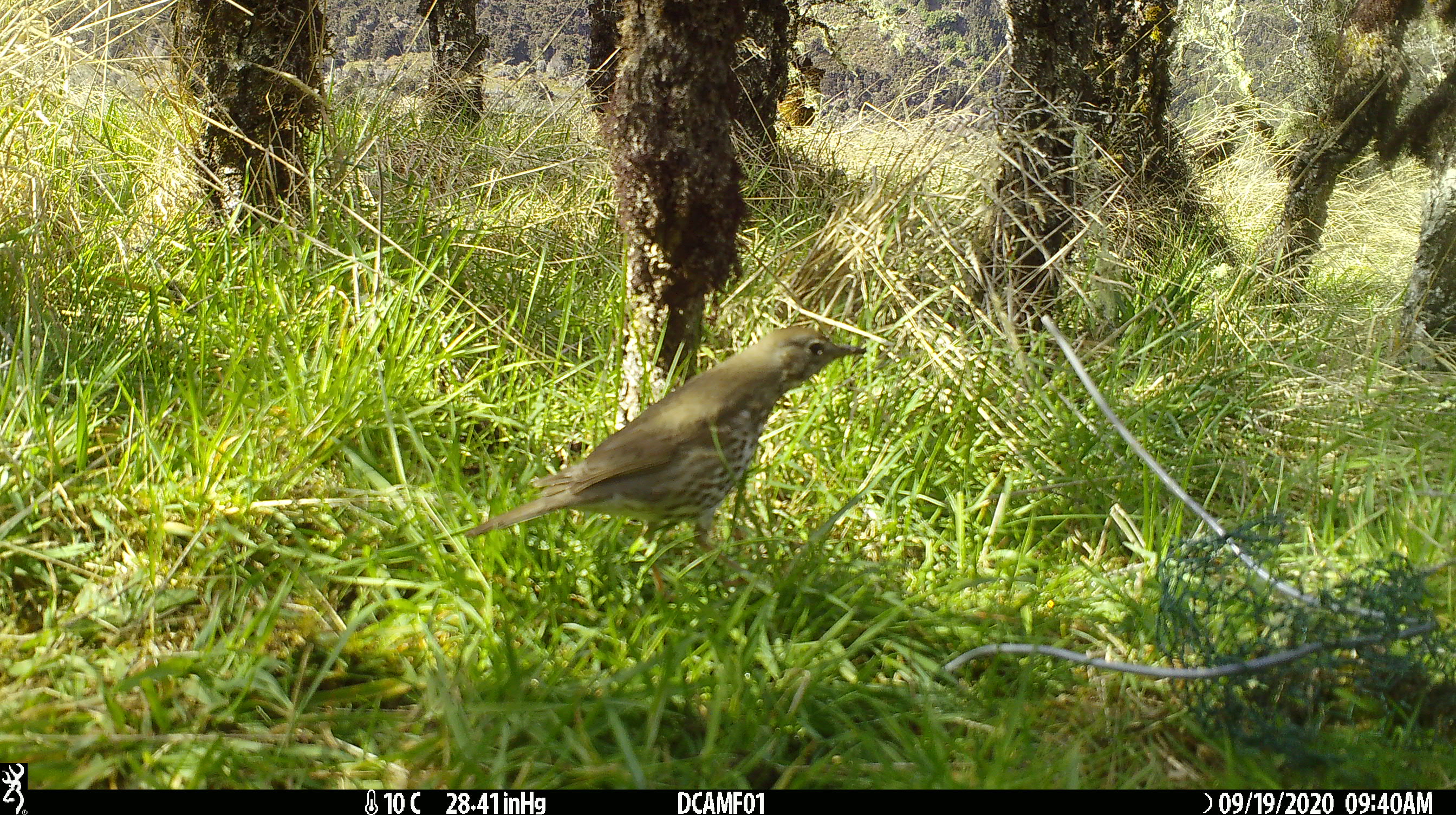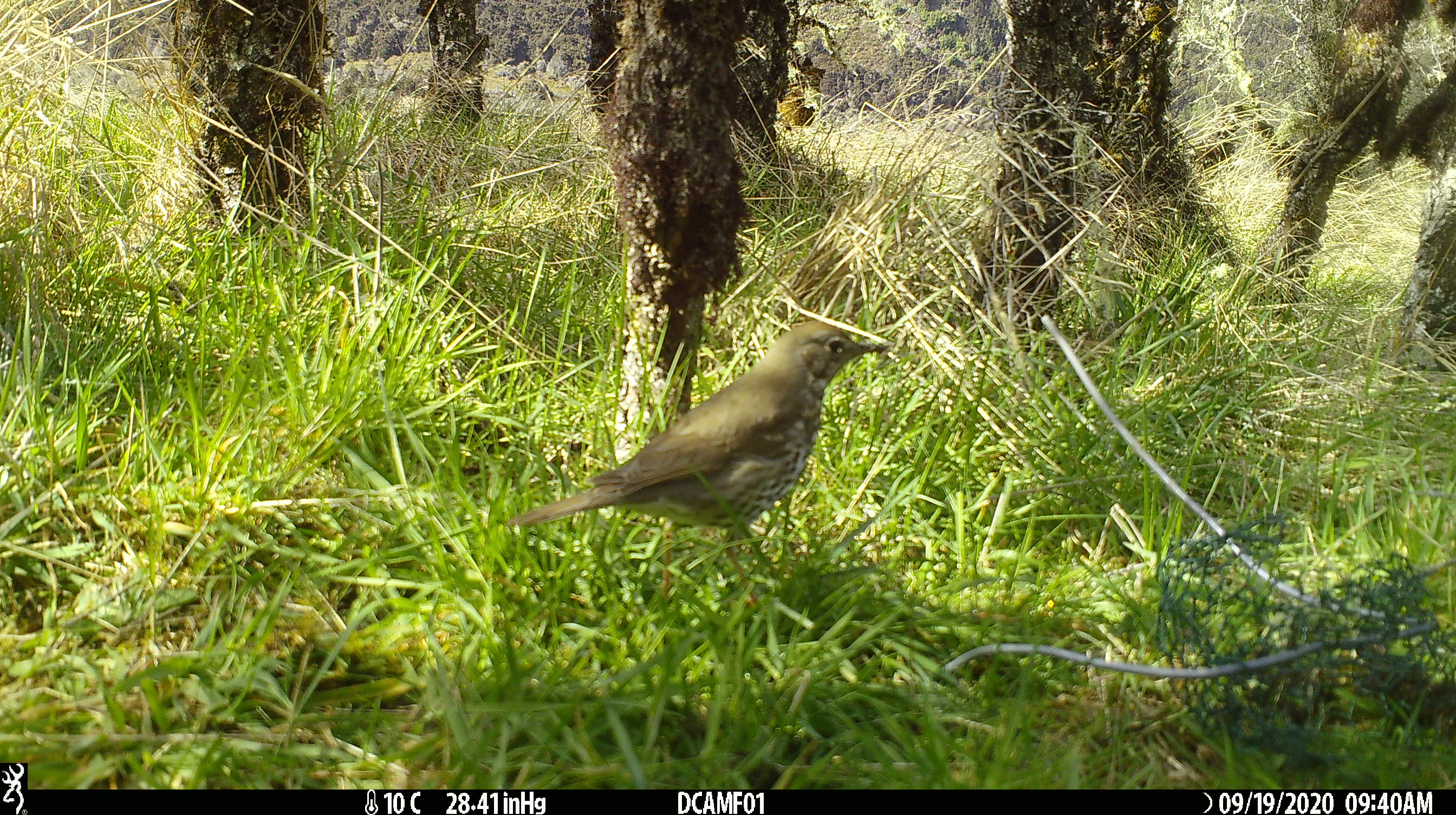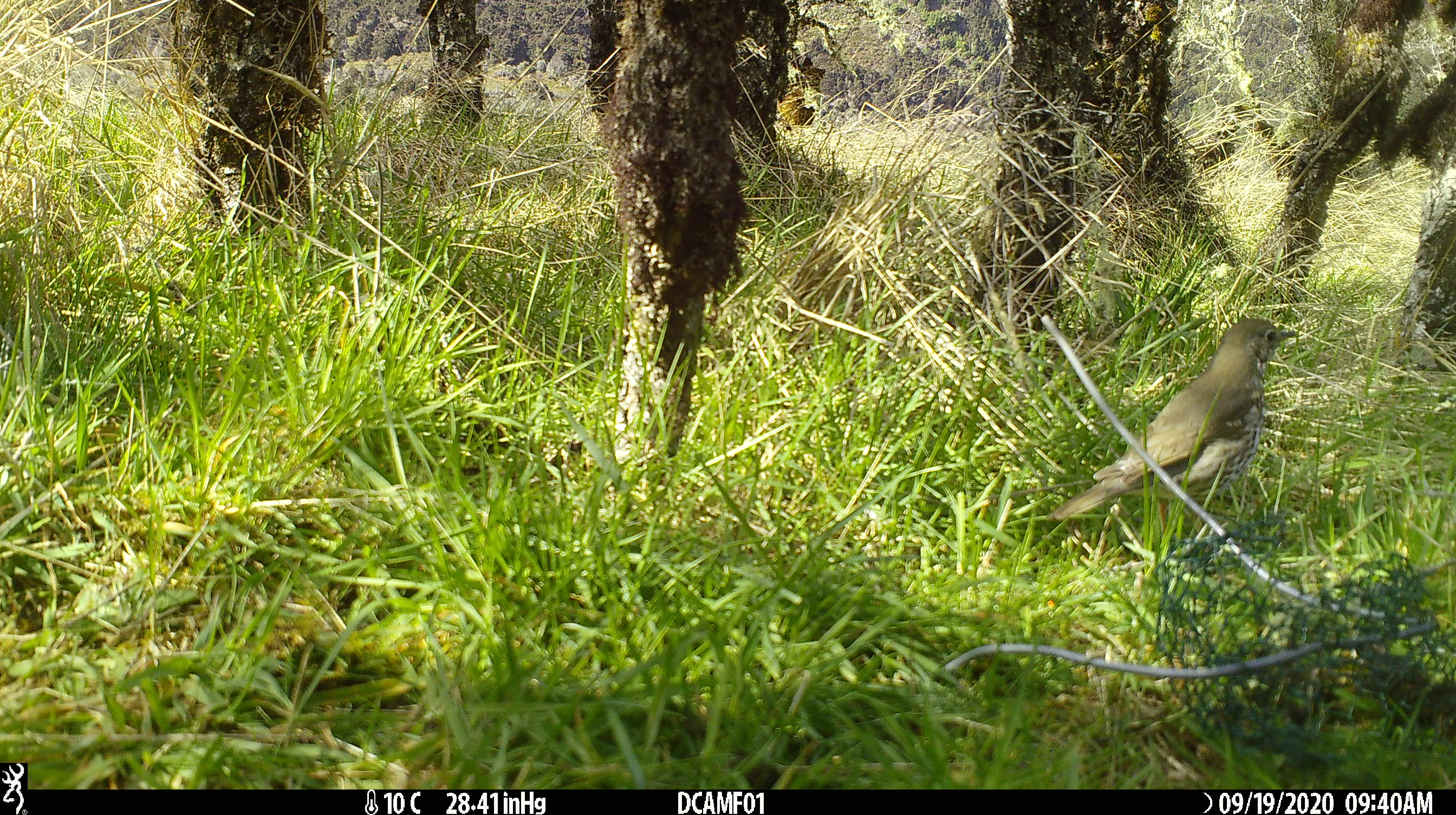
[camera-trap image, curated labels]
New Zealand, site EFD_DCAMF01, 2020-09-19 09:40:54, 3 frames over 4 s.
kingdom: Animalia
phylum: Chordata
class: Aves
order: Passeriformes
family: Turdidae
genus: Turdus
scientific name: Turdus philomelos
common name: song thrush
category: thrush